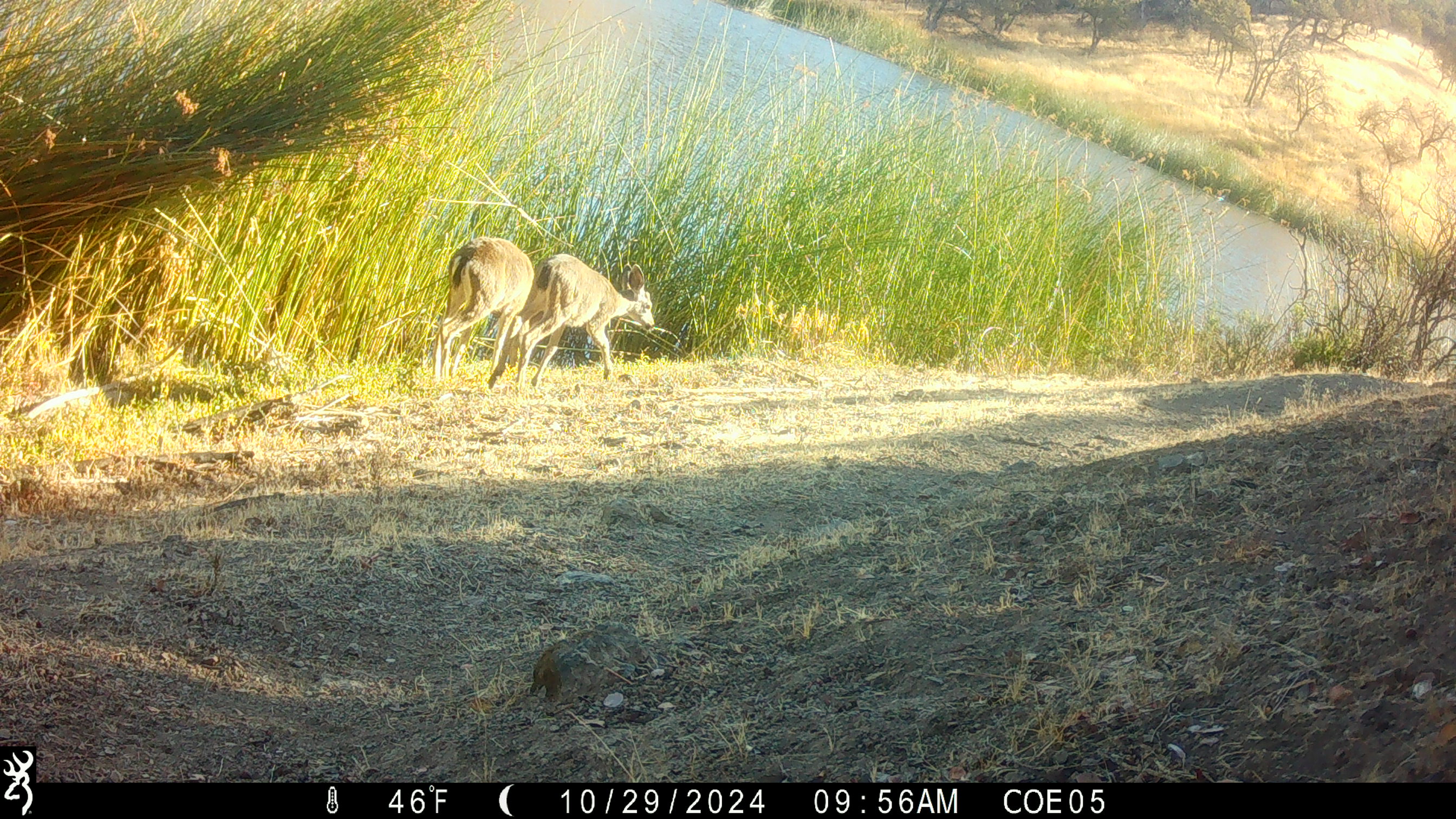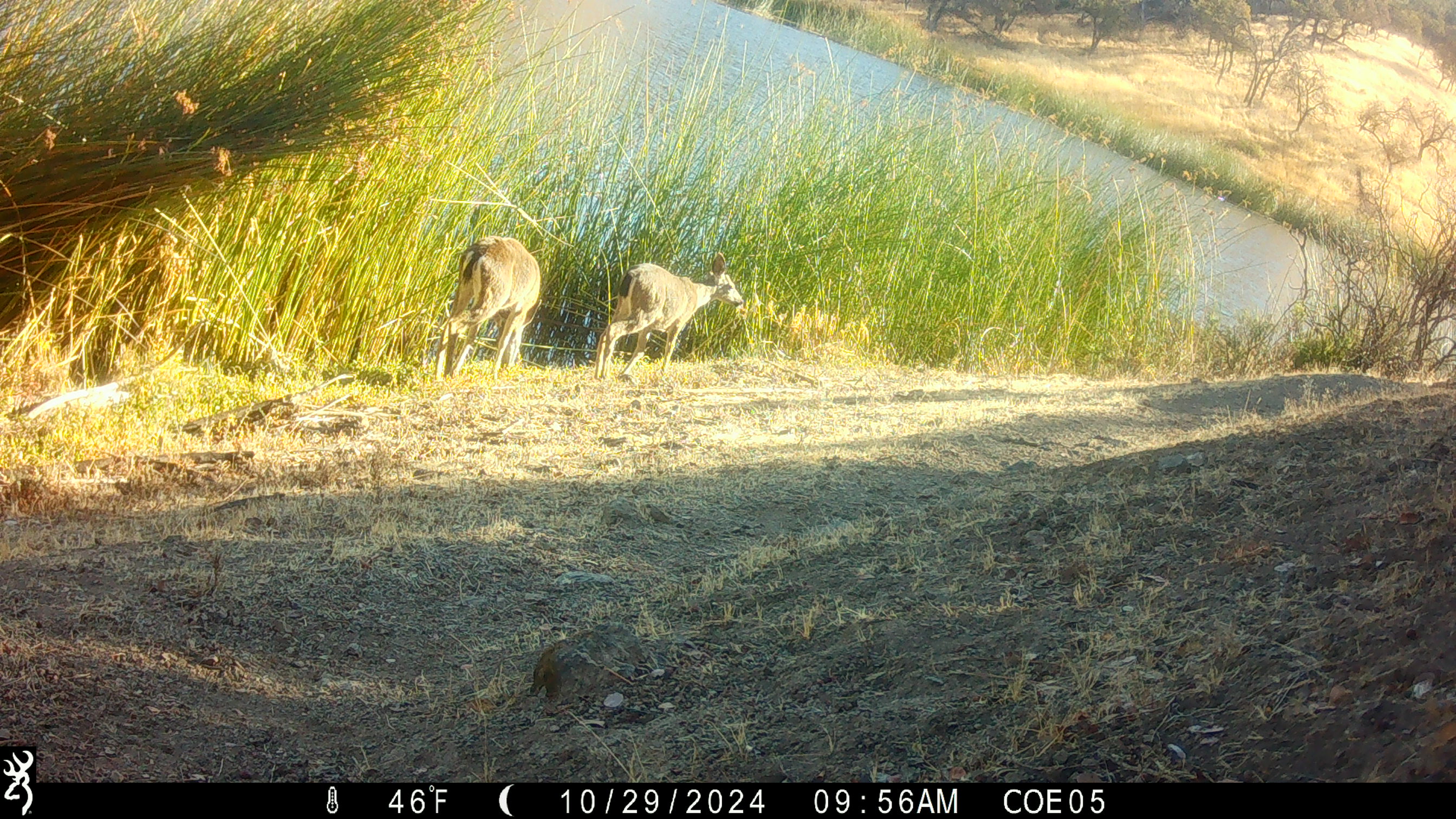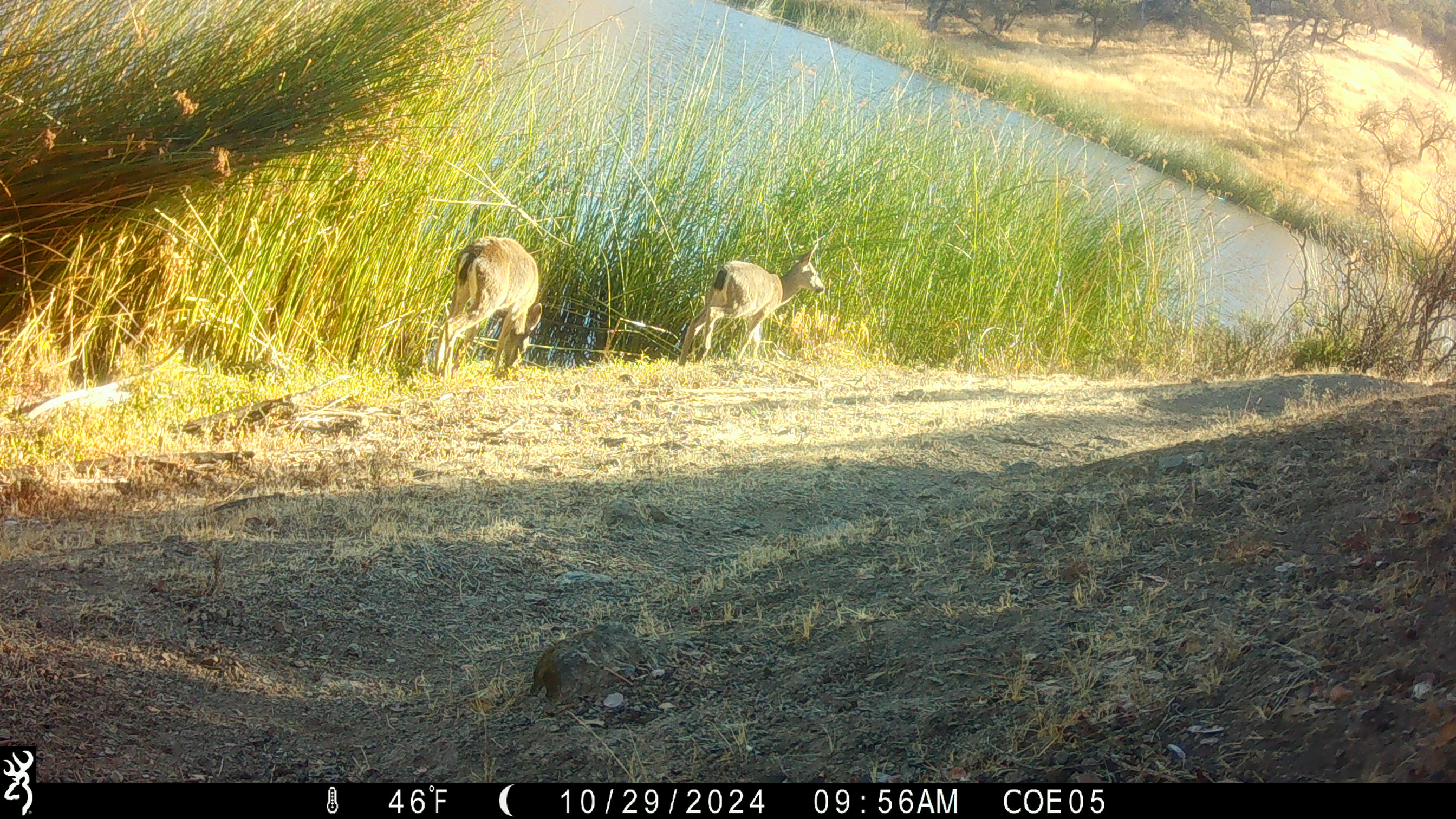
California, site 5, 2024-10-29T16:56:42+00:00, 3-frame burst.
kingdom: Animalia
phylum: Chordata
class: Mammalia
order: Artiodactyla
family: Cervidae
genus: Odocoileus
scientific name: Odocoileus hemionus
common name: mule deer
Mule deer (Odocoileus hemionus).